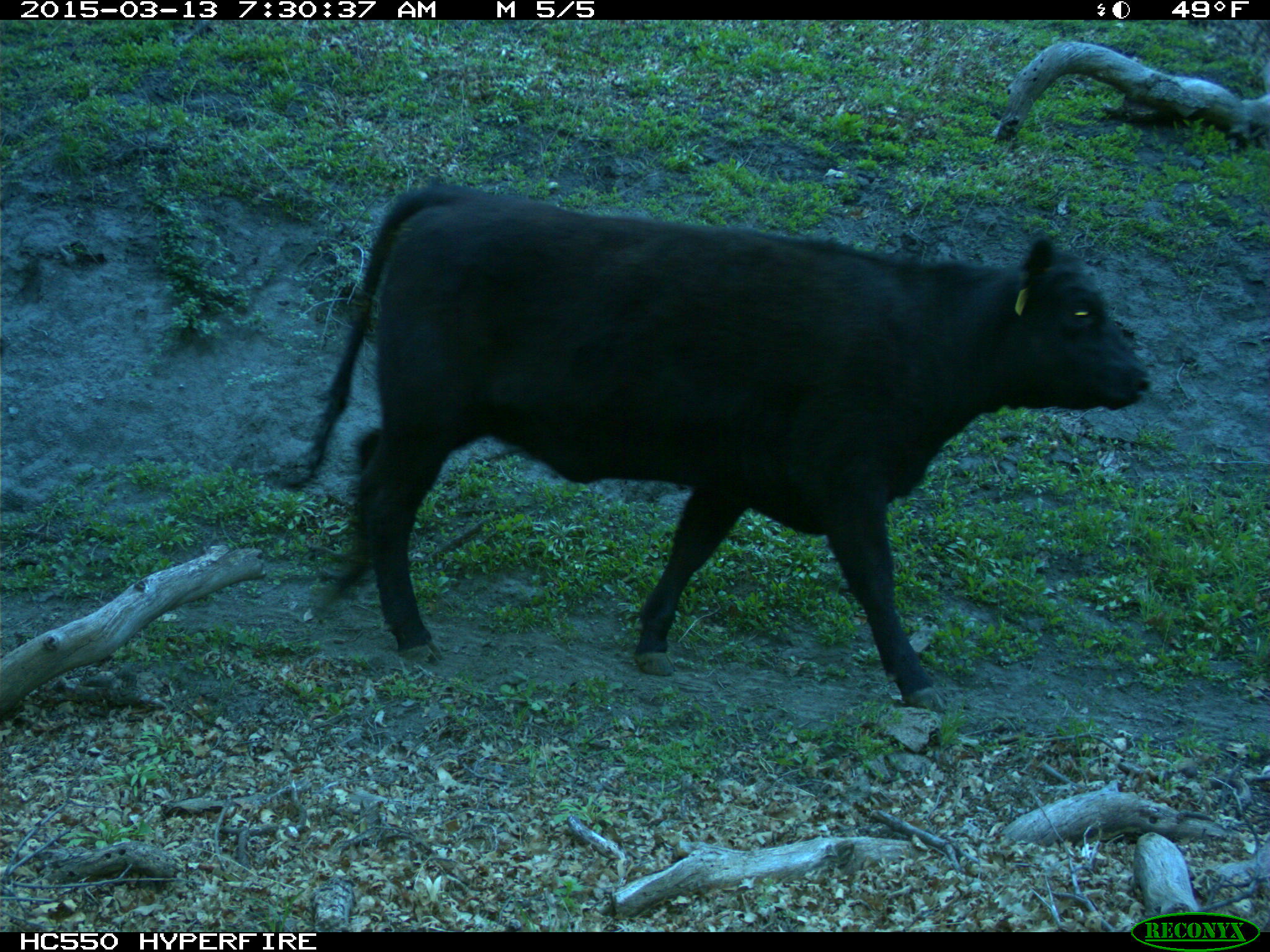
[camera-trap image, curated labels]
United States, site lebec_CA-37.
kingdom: Animalia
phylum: Chordata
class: Mammalia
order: Artiodactyla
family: Bovidae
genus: Bos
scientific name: Bos taurus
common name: domestic cow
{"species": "Bos taurus (domestic cow)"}